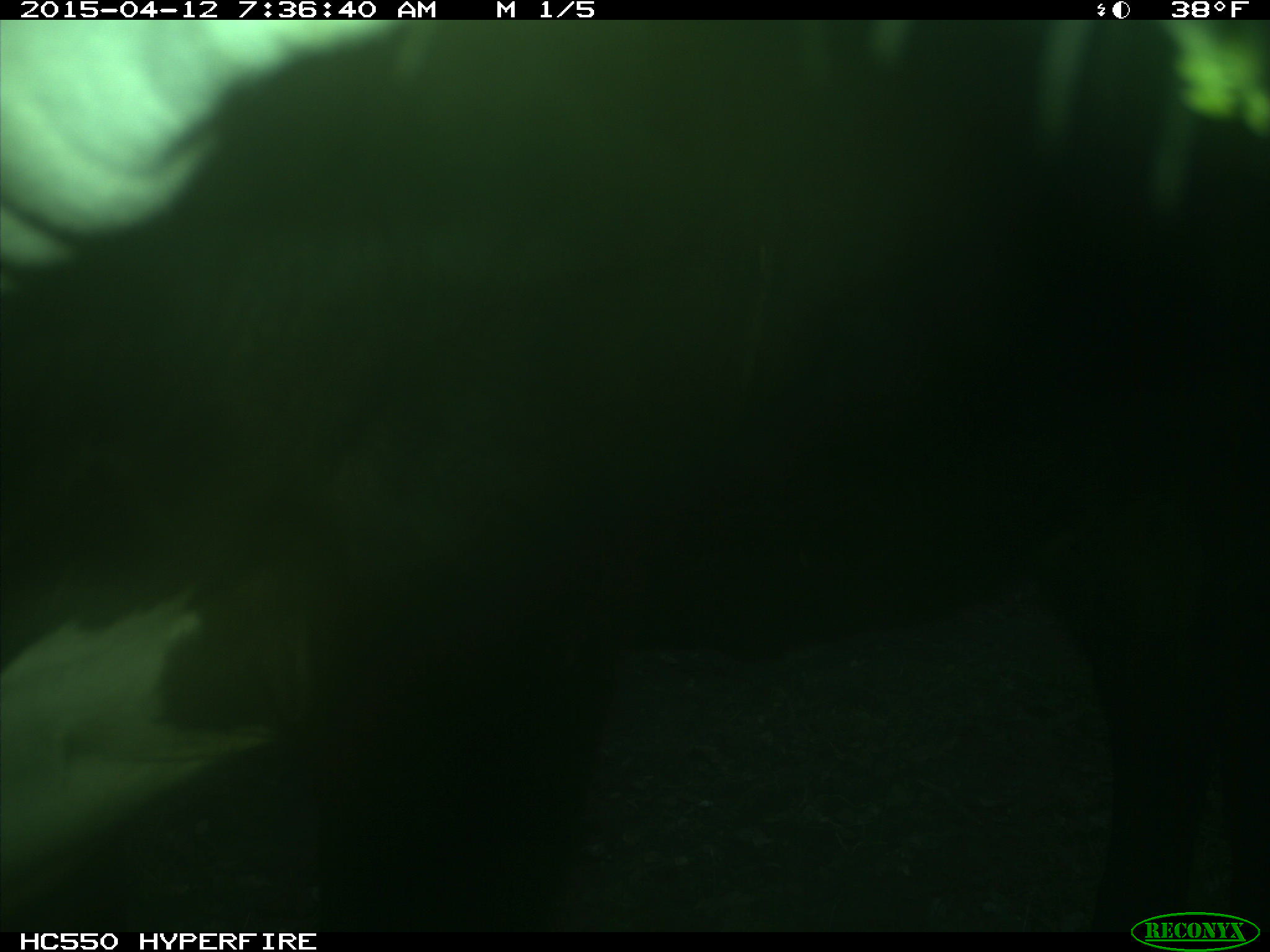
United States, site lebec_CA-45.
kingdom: Animalia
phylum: Chordata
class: Mammalia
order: Artiodactyla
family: Bovidae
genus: Bos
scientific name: Bos taurus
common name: domestic cow